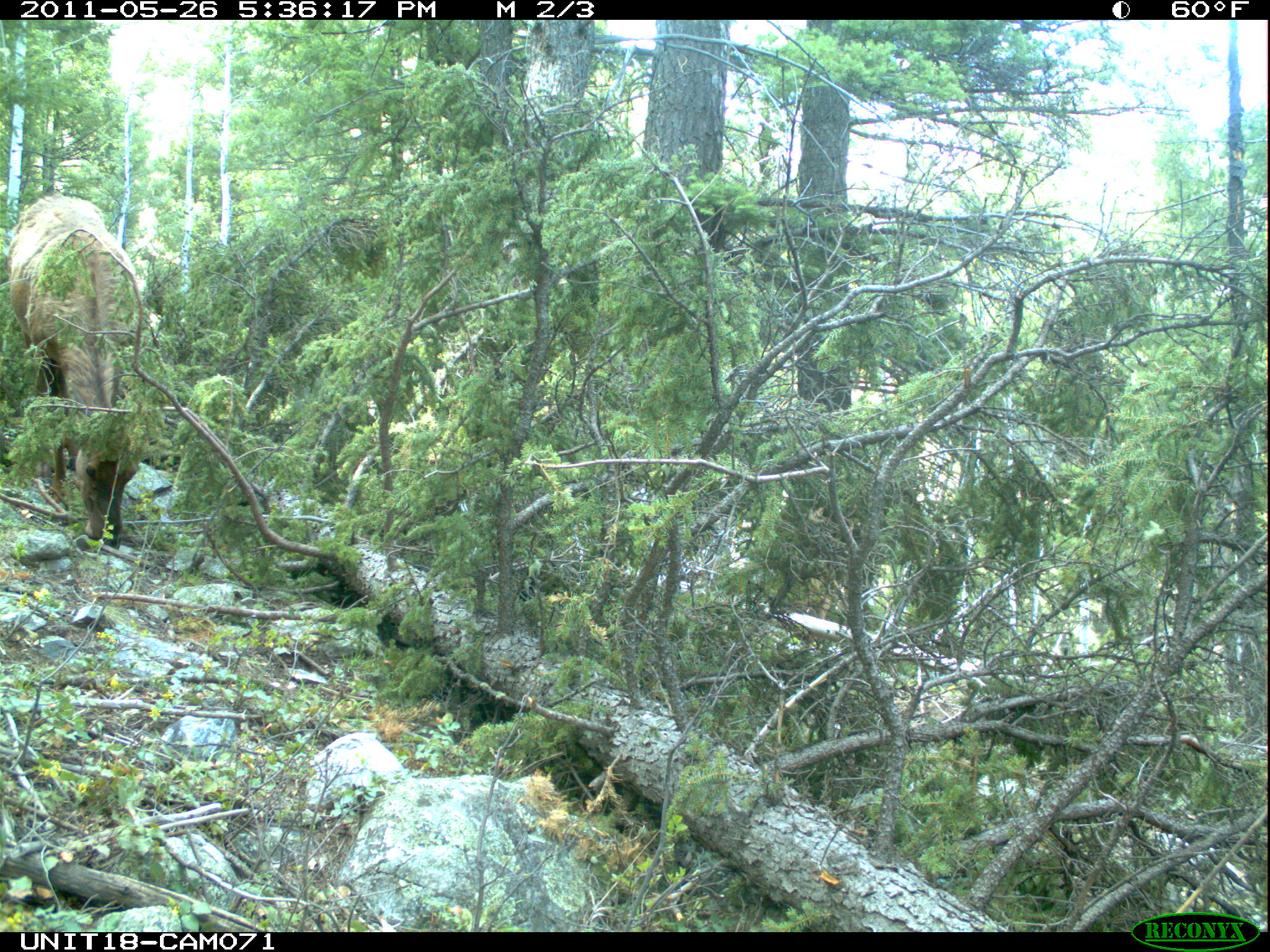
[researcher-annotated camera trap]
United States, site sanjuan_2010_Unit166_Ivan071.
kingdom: Animalia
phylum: Chordata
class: Mammalia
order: Artiodactyla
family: Cervidae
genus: Cervus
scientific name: Cervus elaphus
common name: red deer